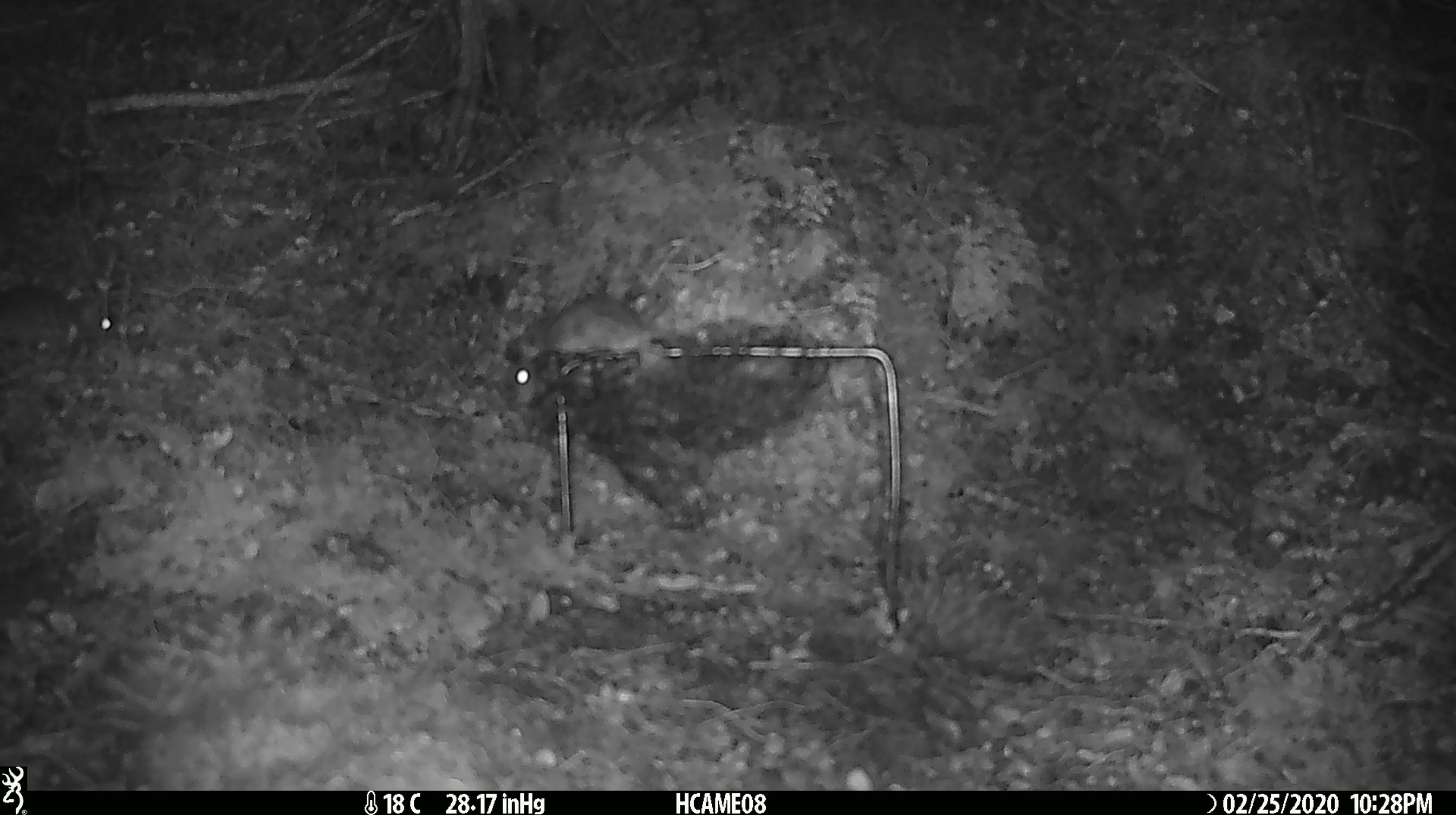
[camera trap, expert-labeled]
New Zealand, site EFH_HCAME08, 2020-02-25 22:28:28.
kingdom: Animalia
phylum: Chordata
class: Mammalia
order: Rodentia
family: Muridae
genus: Mus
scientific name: Mus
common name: mouse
Mouse (Mus).